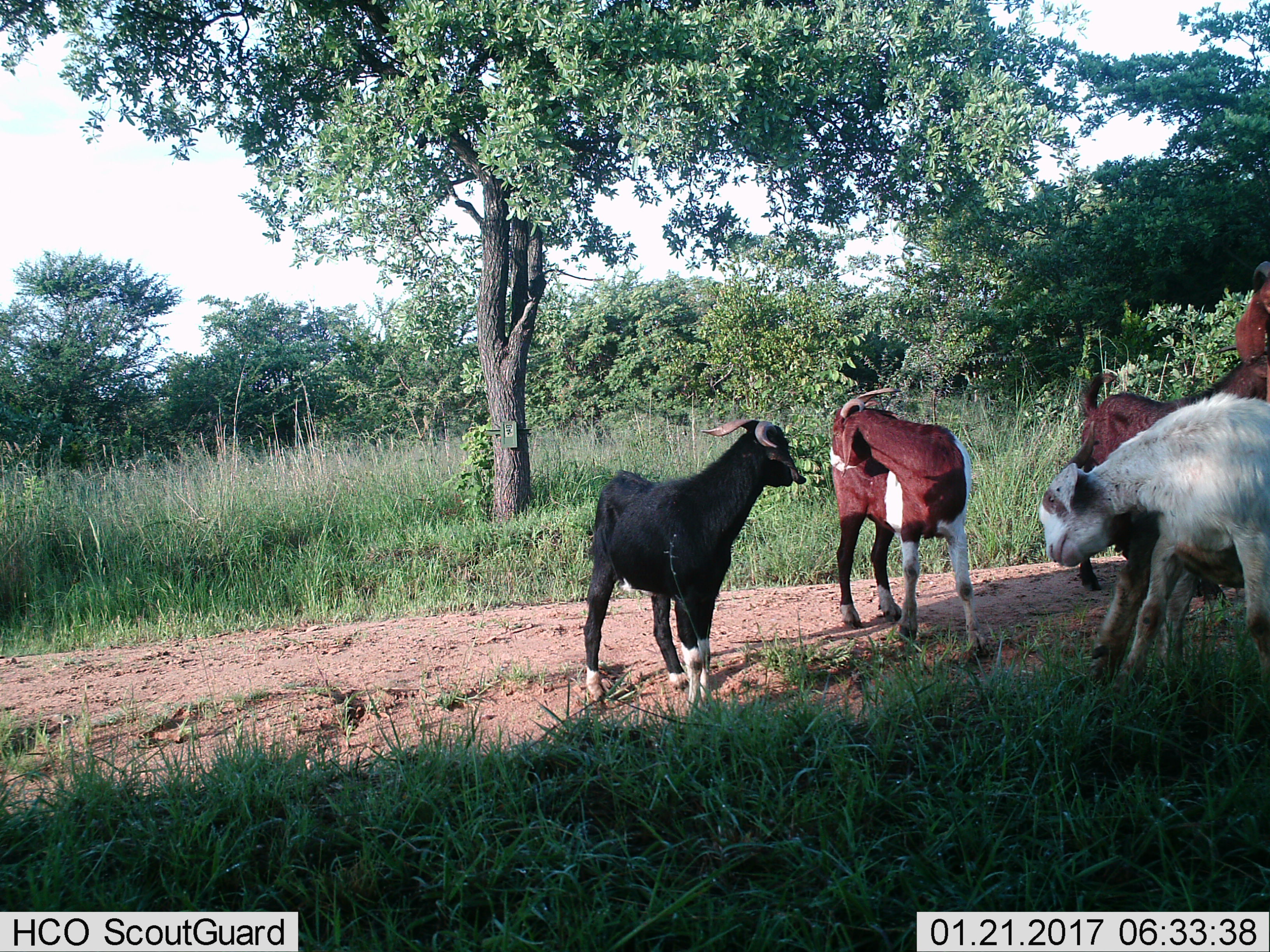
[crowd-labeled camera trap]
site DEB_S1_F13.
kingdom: Animalia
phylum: Chordata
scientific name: Vertebrata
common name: domestic animal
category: domesticanimal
Domesticanimal (domestic animal) (Vertebrata), count 5. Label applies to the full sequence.